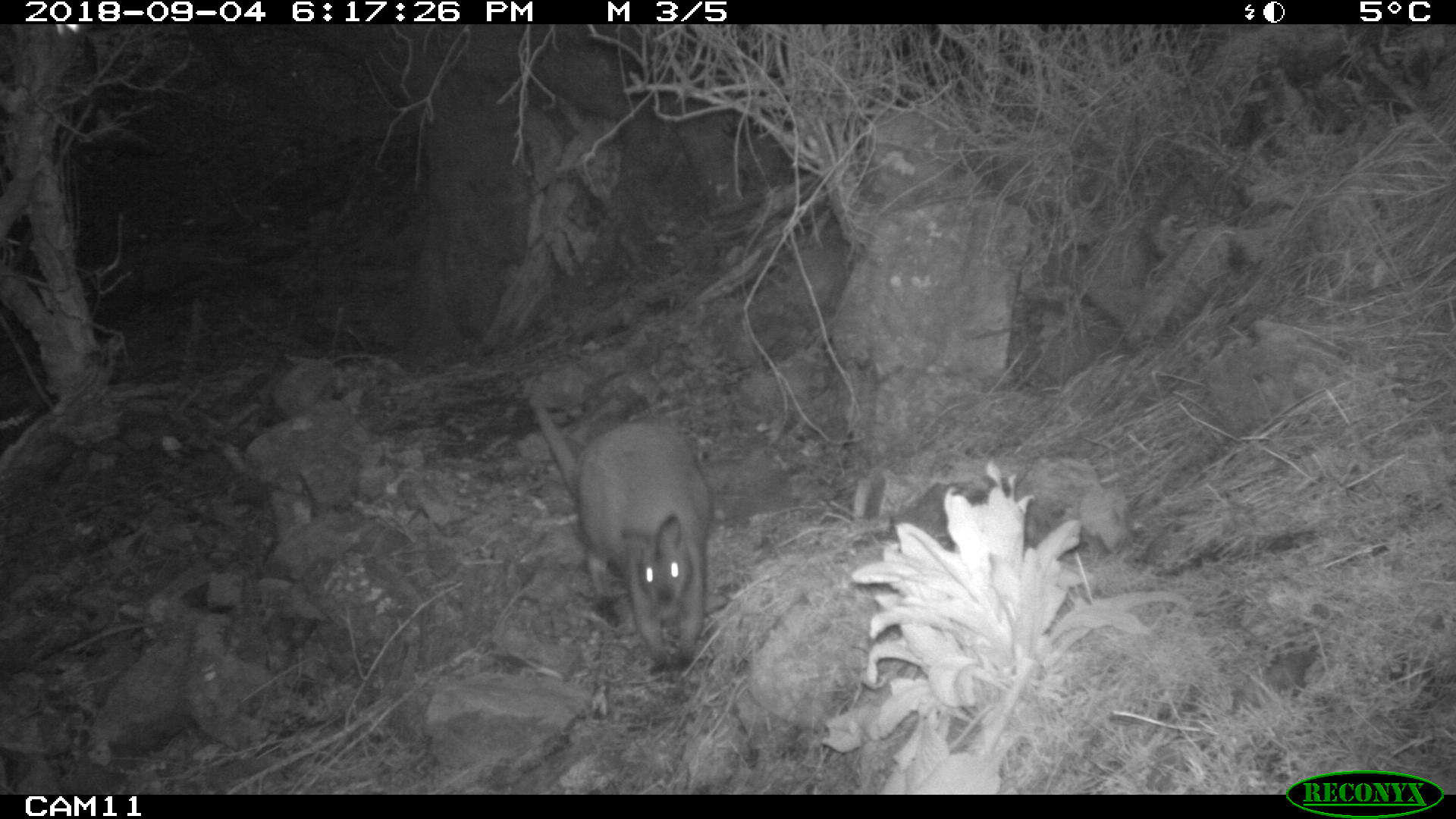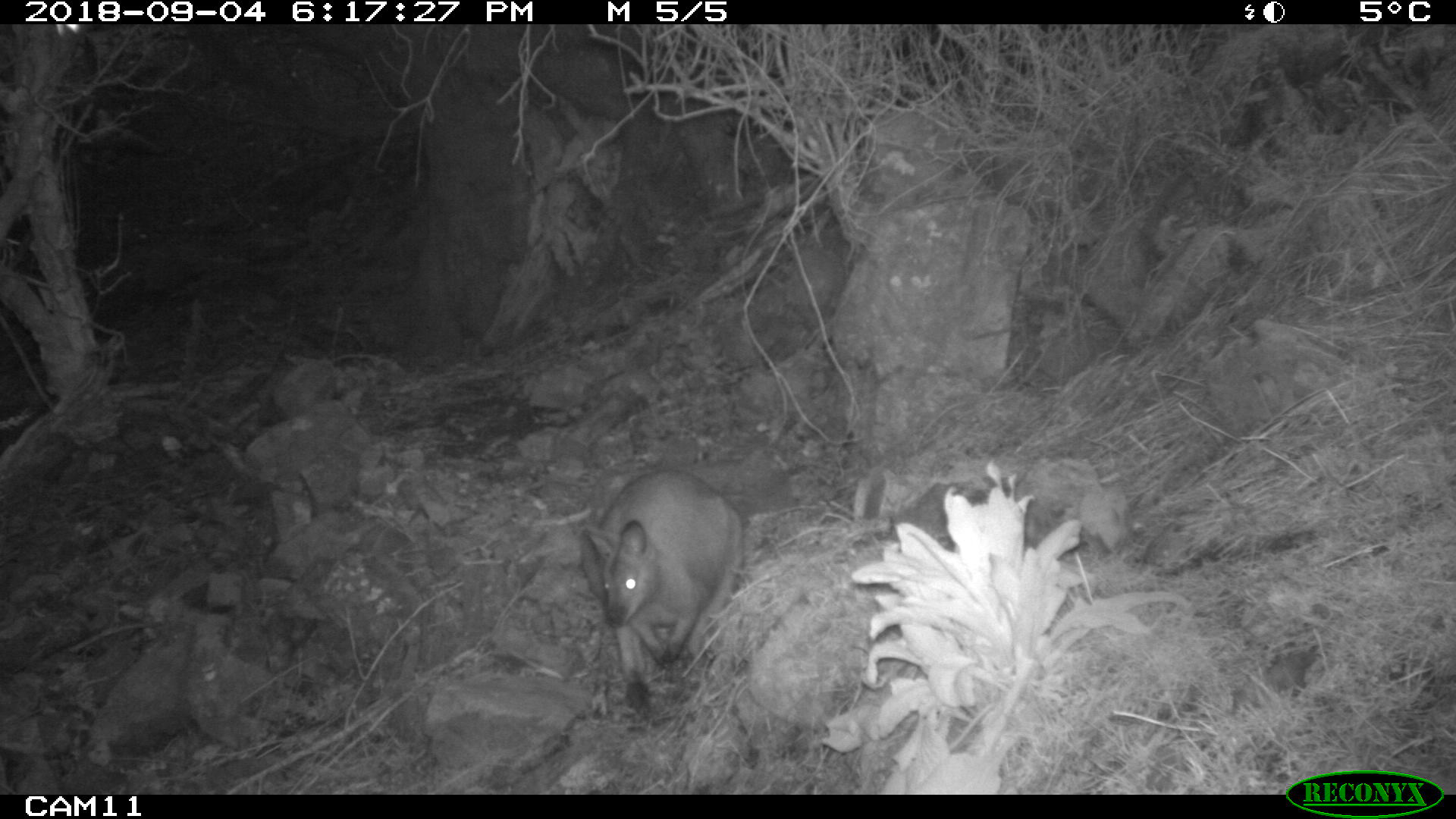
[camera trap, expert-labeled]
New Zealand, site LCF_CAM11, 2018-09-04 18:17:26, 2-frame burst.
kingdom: Animalia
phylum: Chordata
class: Mammalia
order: Diprotodontia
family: Macropodidae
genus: Notamacropus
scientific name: Notamacropus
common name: wallaby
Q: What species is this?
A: Wallaby (Notamacropus).